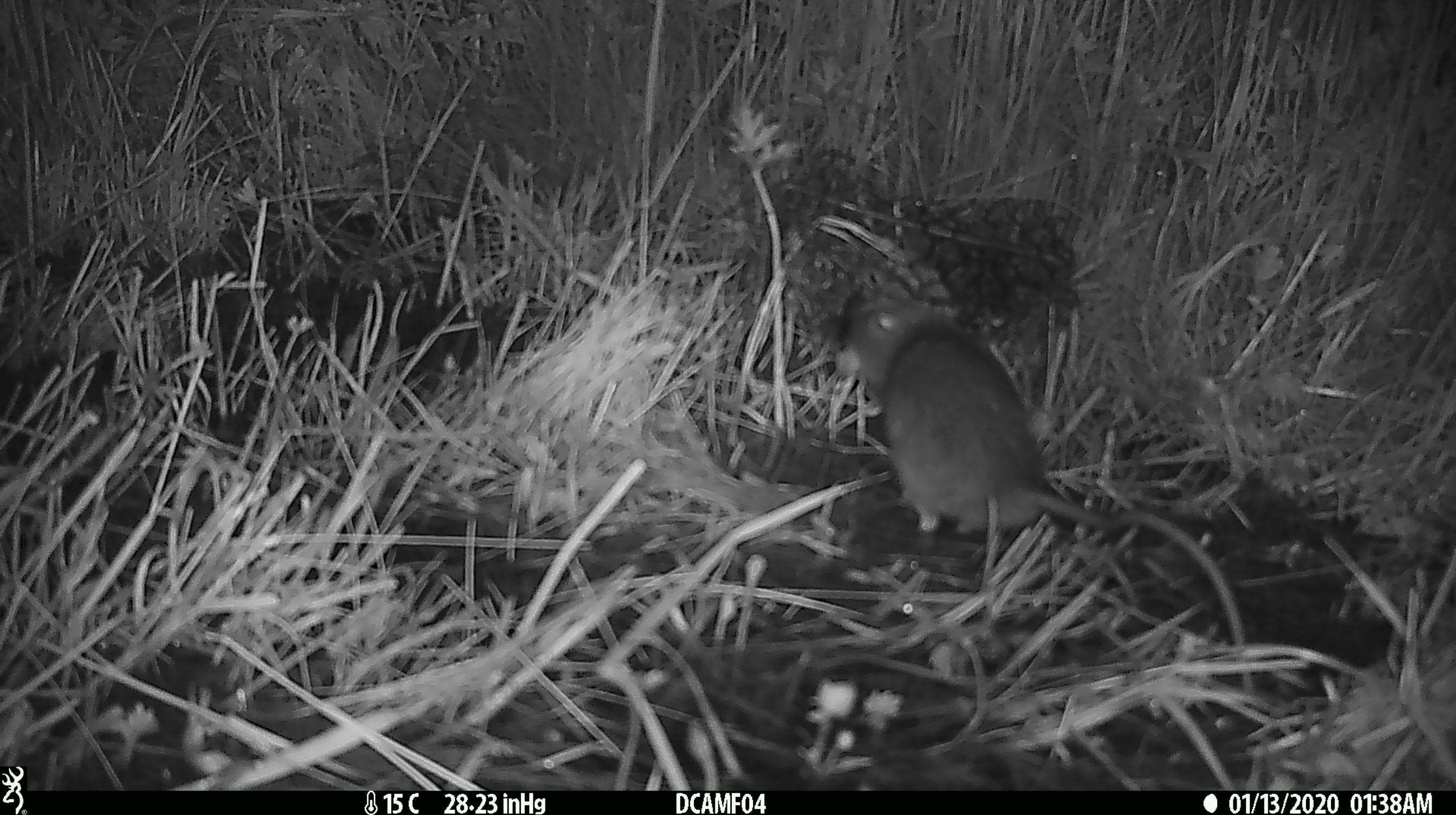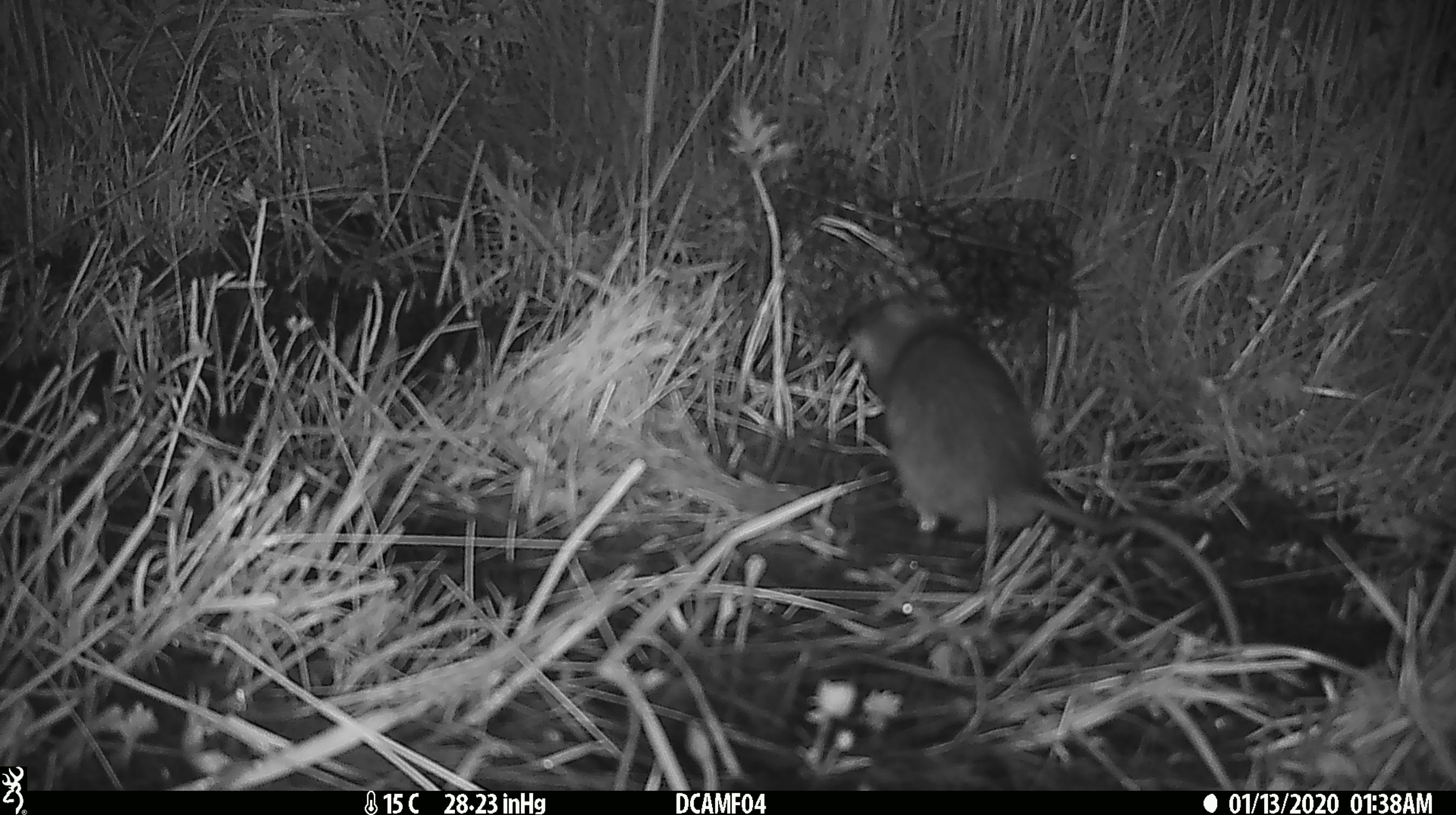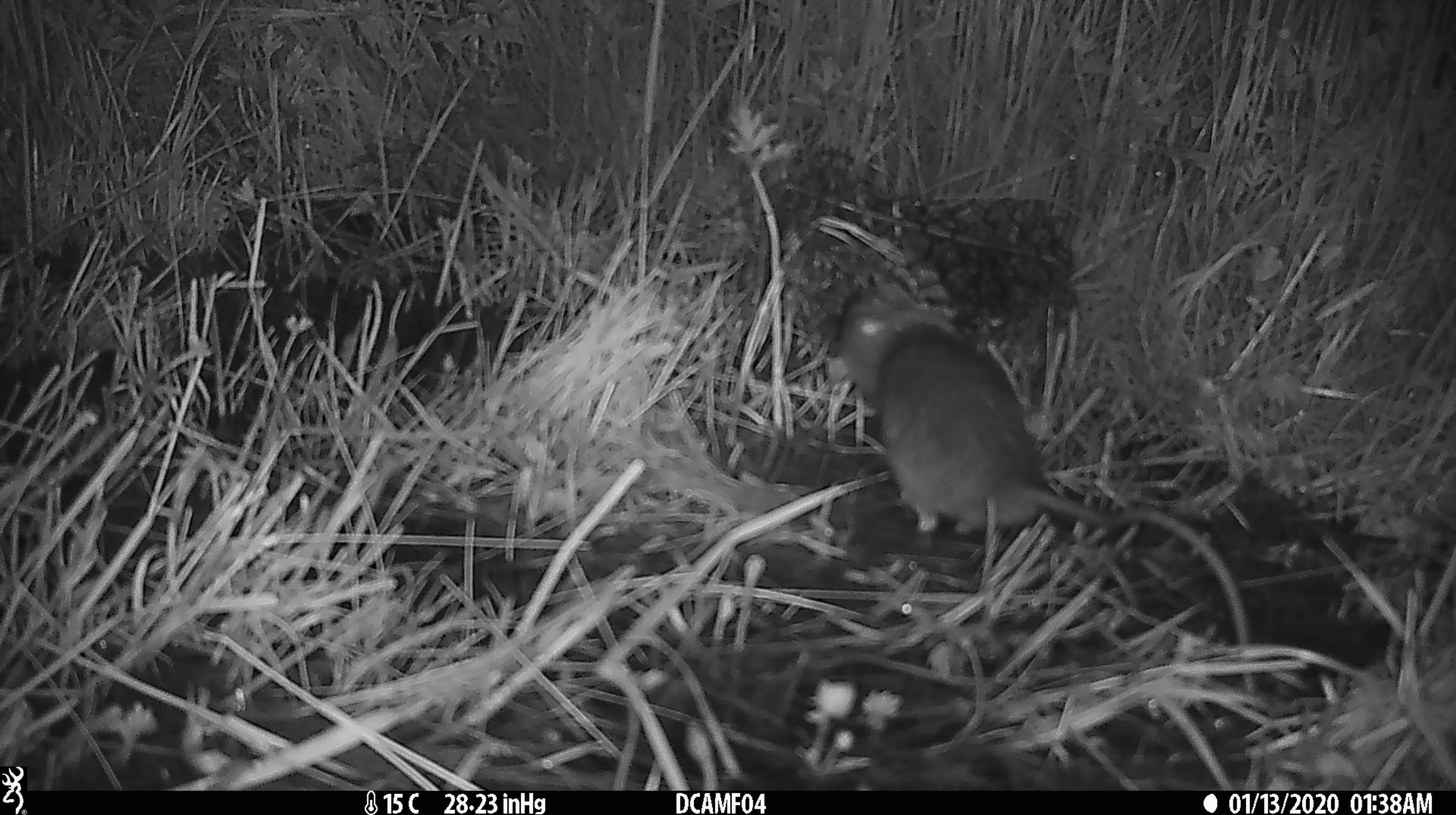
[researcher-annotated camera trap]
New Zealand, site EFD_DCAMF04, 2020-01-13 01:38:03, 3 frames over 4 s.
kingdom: Animalia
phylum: Chordata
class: Mammalia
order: Rodentia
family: Muridae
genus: Rattus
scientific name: Rattus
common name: rat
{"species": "rat (Rattus)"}